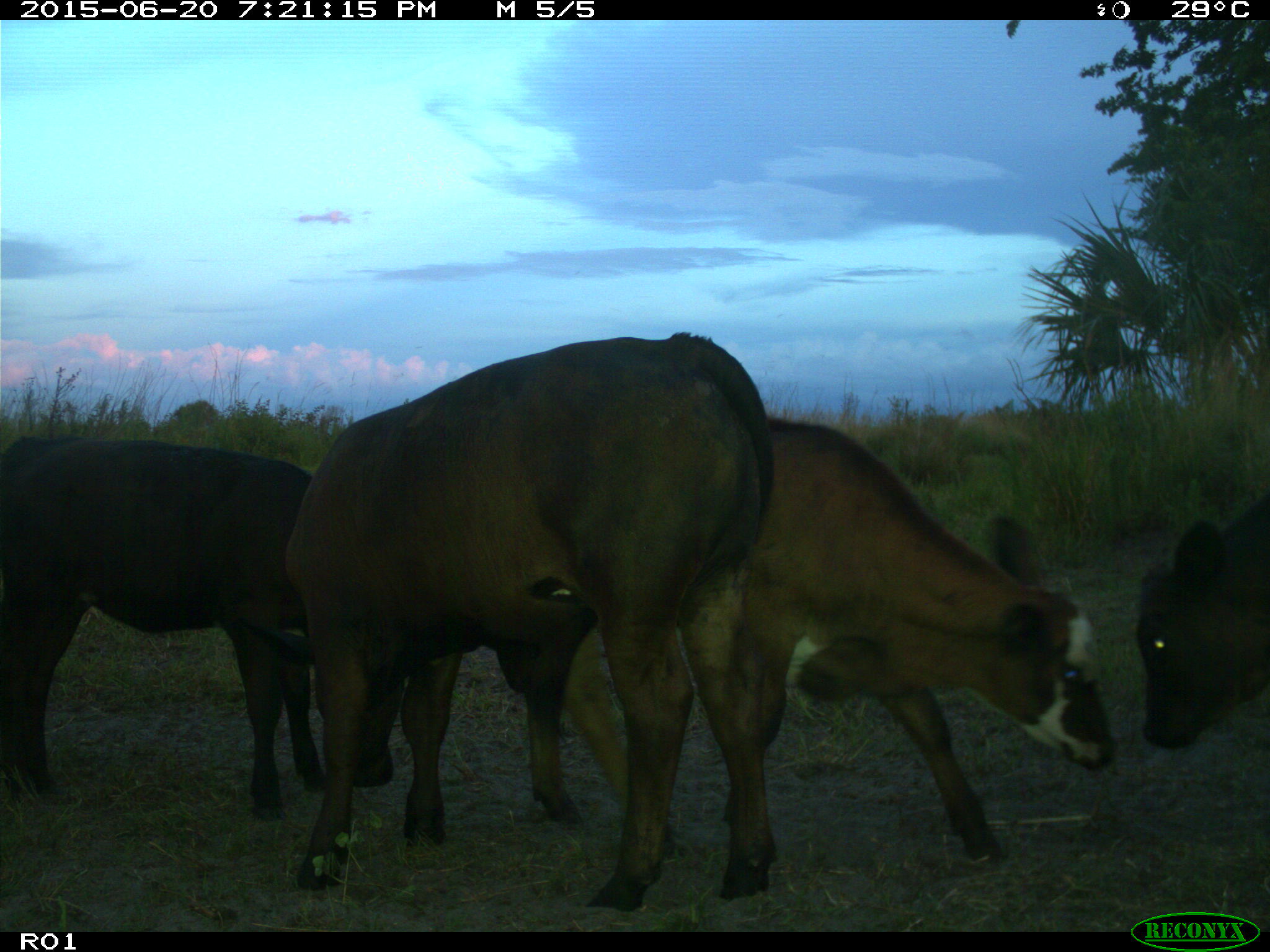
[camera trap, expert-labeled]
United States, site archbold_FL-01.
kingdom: Animalia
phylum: Chordata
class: Mammalia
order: Artiodactyla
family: Bovidae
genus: Bos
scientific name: Bos taurus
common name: domestic cow